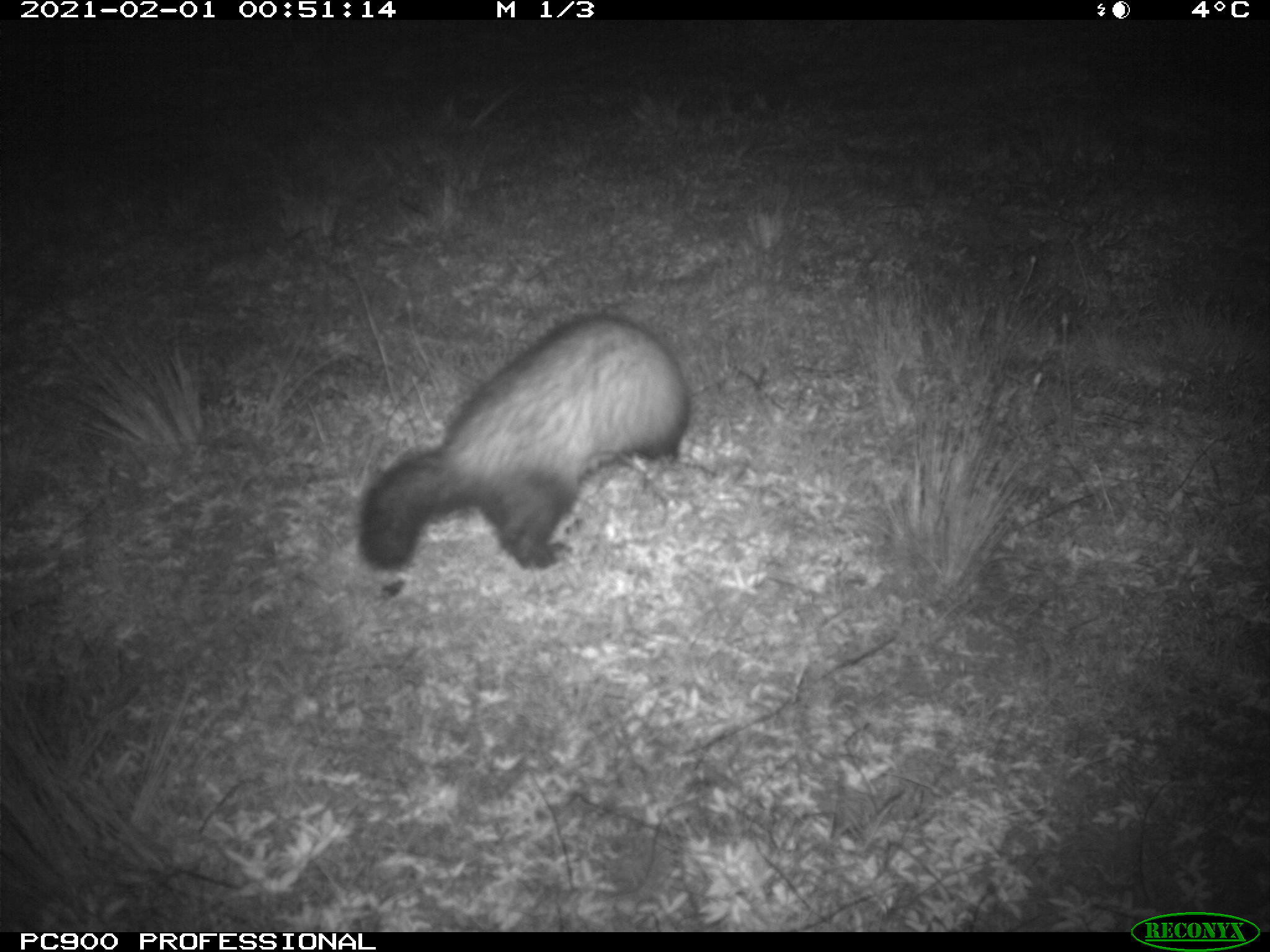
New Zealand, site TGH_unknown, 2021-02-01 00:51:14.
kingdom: Animalia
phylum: Chordata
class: Mammalia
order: Carnivora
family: Mustelidae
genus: Mustela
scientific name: Mustela furo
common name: ferret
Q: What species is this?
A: Ferret (Mustela furo).